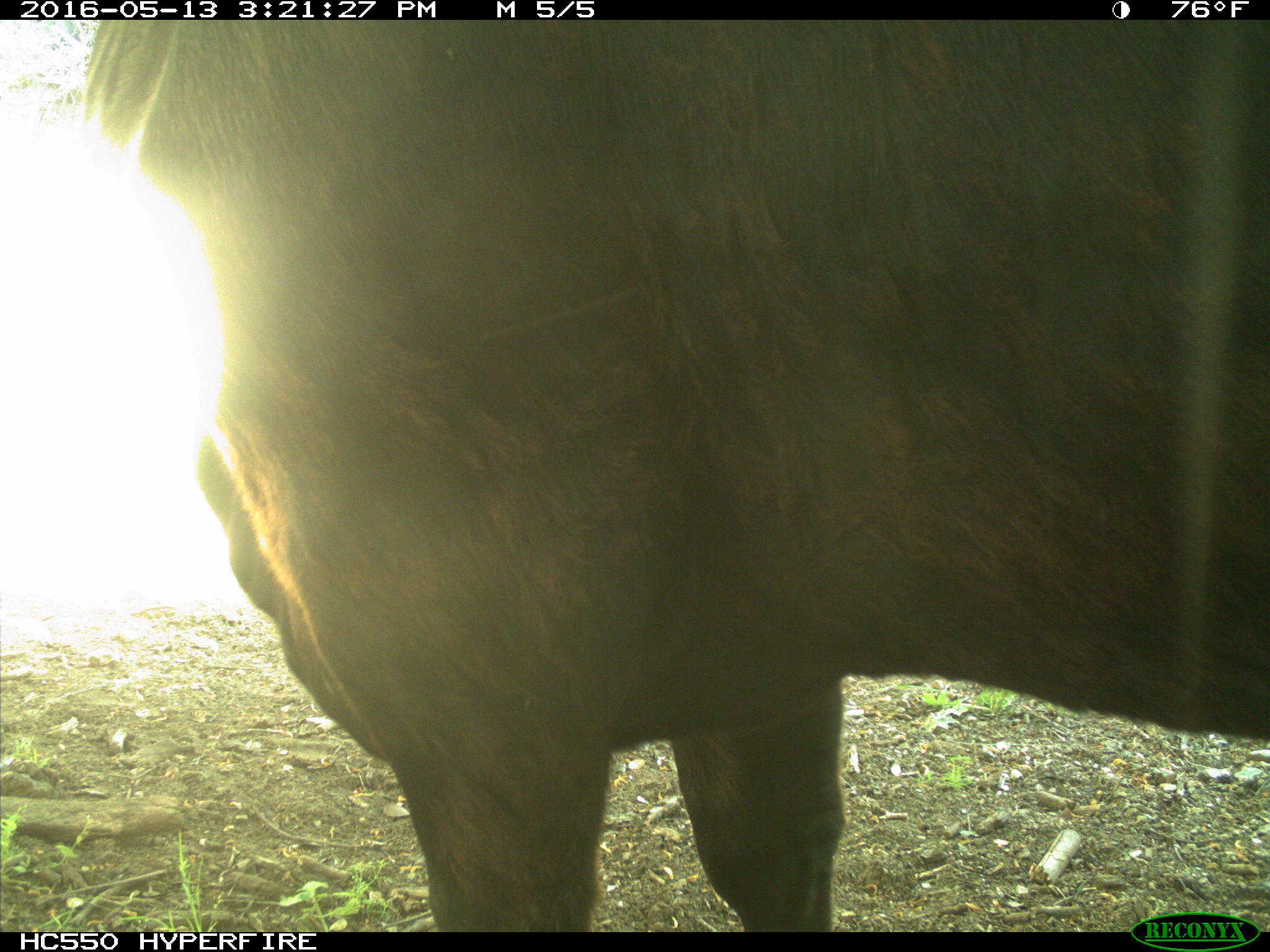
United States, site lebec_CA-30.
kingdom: Animalia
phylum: Chordata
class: Mammalia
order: Artiodactyla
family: Bovidae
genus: Bos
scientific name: Bos taurus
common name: domestic cow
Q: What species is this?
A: Bos taurus (domestic cow).